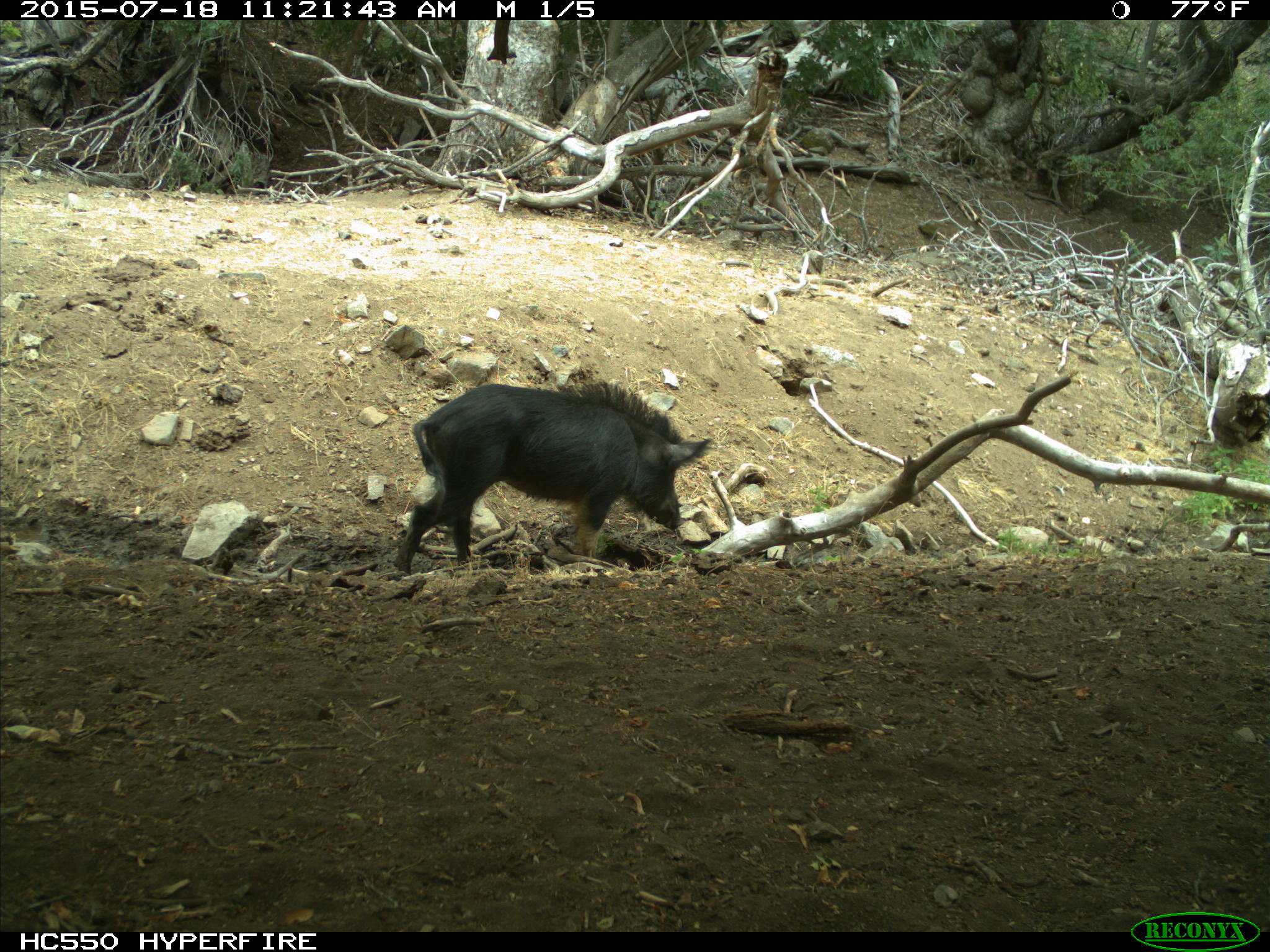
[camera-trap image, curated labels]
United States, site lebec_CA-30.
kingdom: Animalia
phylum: Chordata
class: Mammalia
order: Artiodactyla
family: Suidae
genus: Sus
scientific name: Sus scrofa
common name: wild boar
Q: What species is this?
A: Sus scrofa (wild boar).